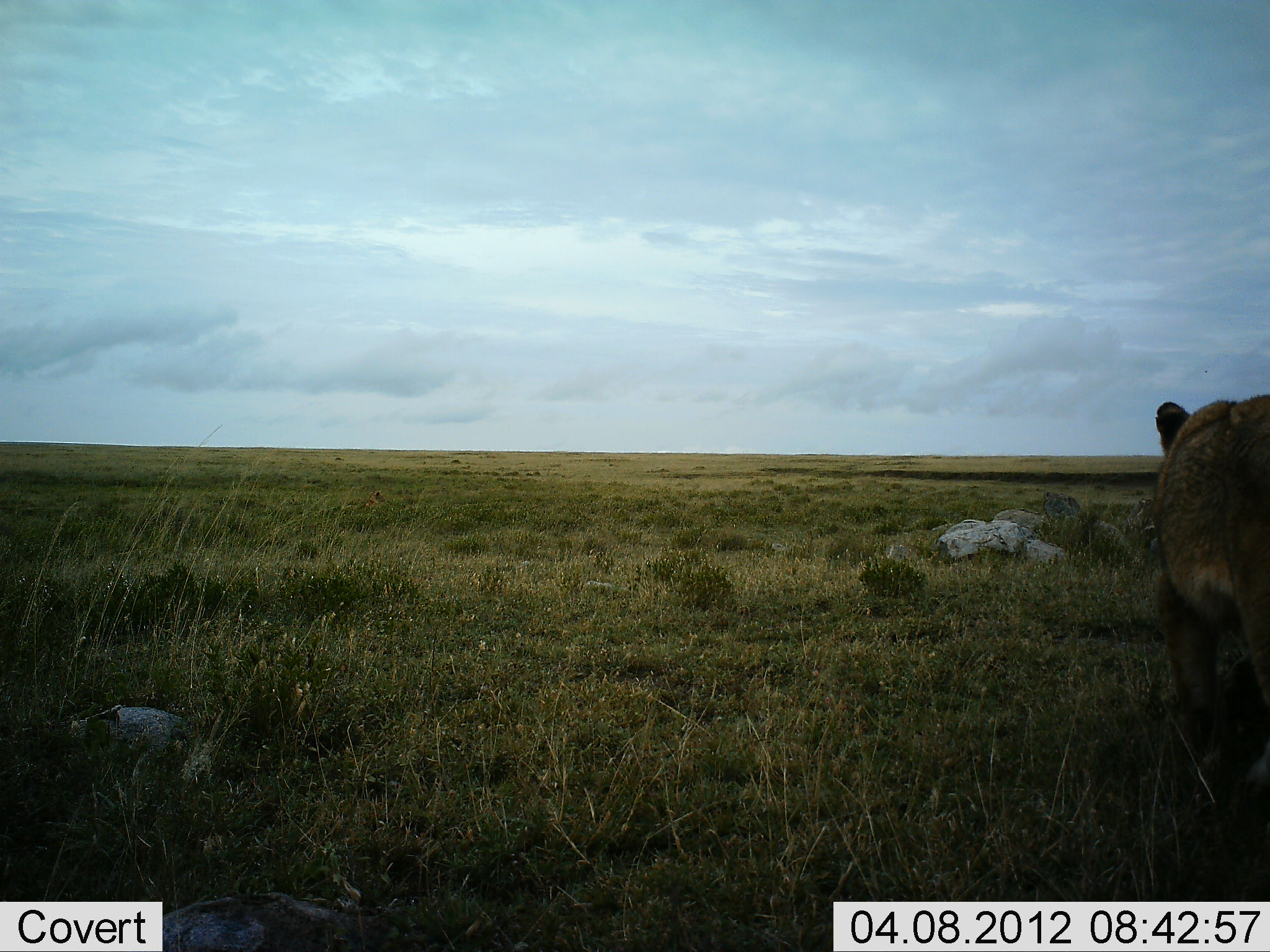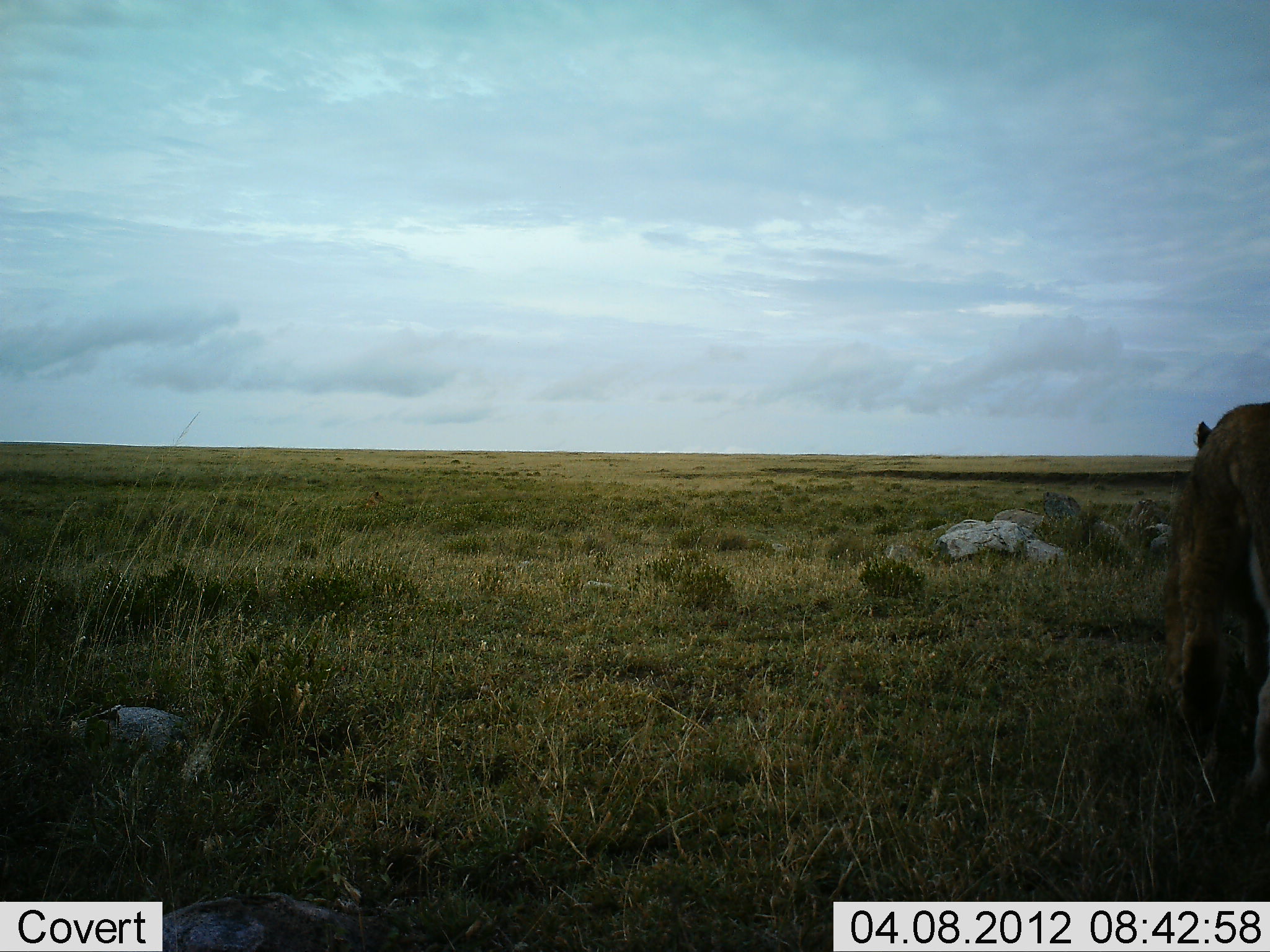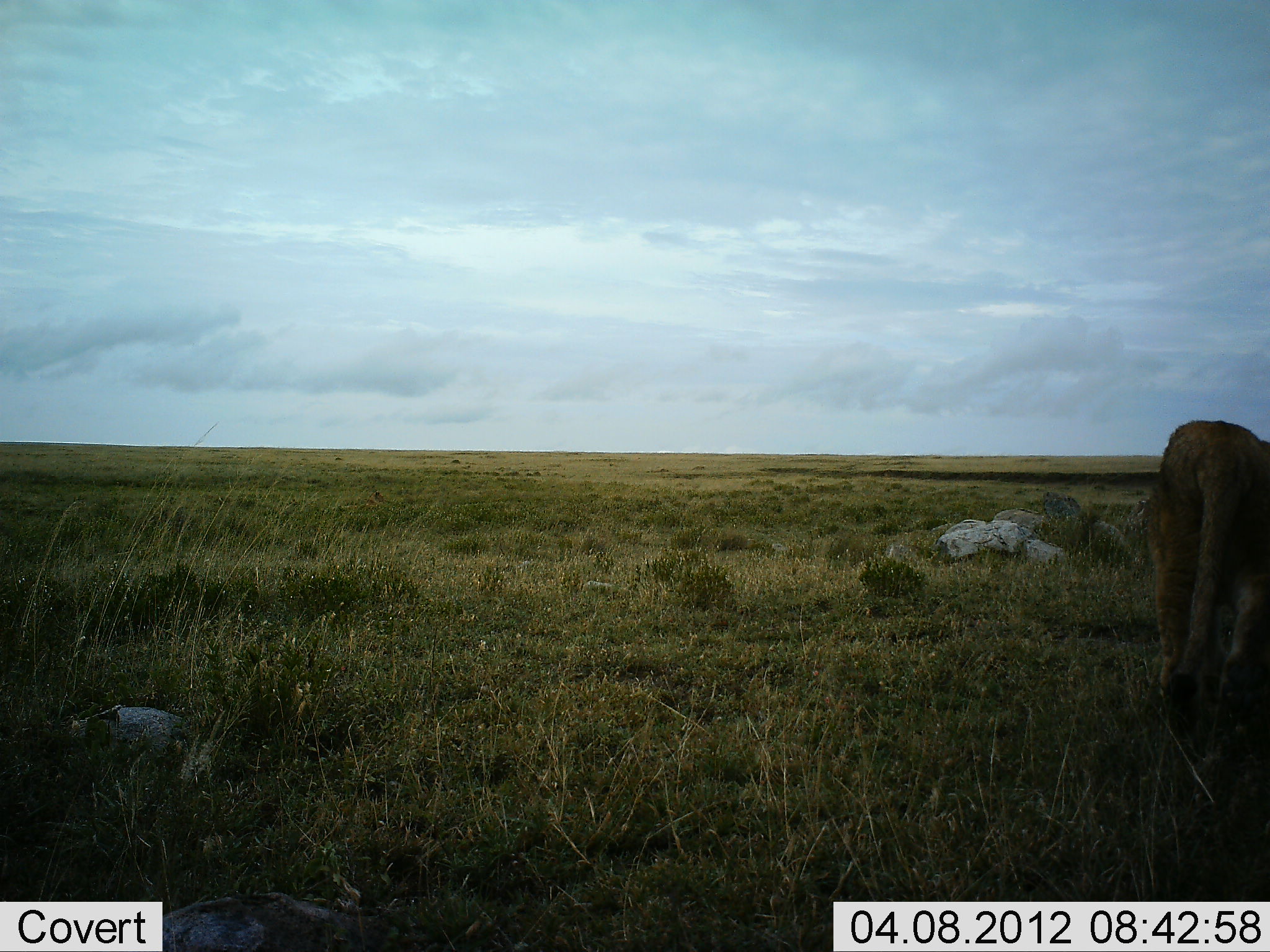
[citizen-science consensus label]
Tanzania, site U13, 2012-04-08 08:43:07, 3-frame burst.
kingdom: Animalia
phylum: Chordata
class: Mammalia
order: Carnivora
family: Felidae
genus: Panthera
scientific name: Panthera leo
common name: lion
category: lionfemale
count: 1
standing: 4%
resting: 0%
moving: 96%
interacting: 0%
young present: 0%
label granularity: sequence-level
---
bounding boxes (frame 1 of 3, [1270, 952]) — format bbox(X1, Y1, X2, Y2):
animal: bbox(1150, 396, 1270, 811)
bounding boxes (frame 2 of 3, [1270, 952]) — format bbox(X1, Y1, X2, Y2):
animal: bbox(1160, 401, 1270, 802)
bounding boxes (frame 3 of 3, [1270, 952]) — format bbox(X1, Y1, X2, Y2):
animal: bbox(1146, 420, 1269, 752)